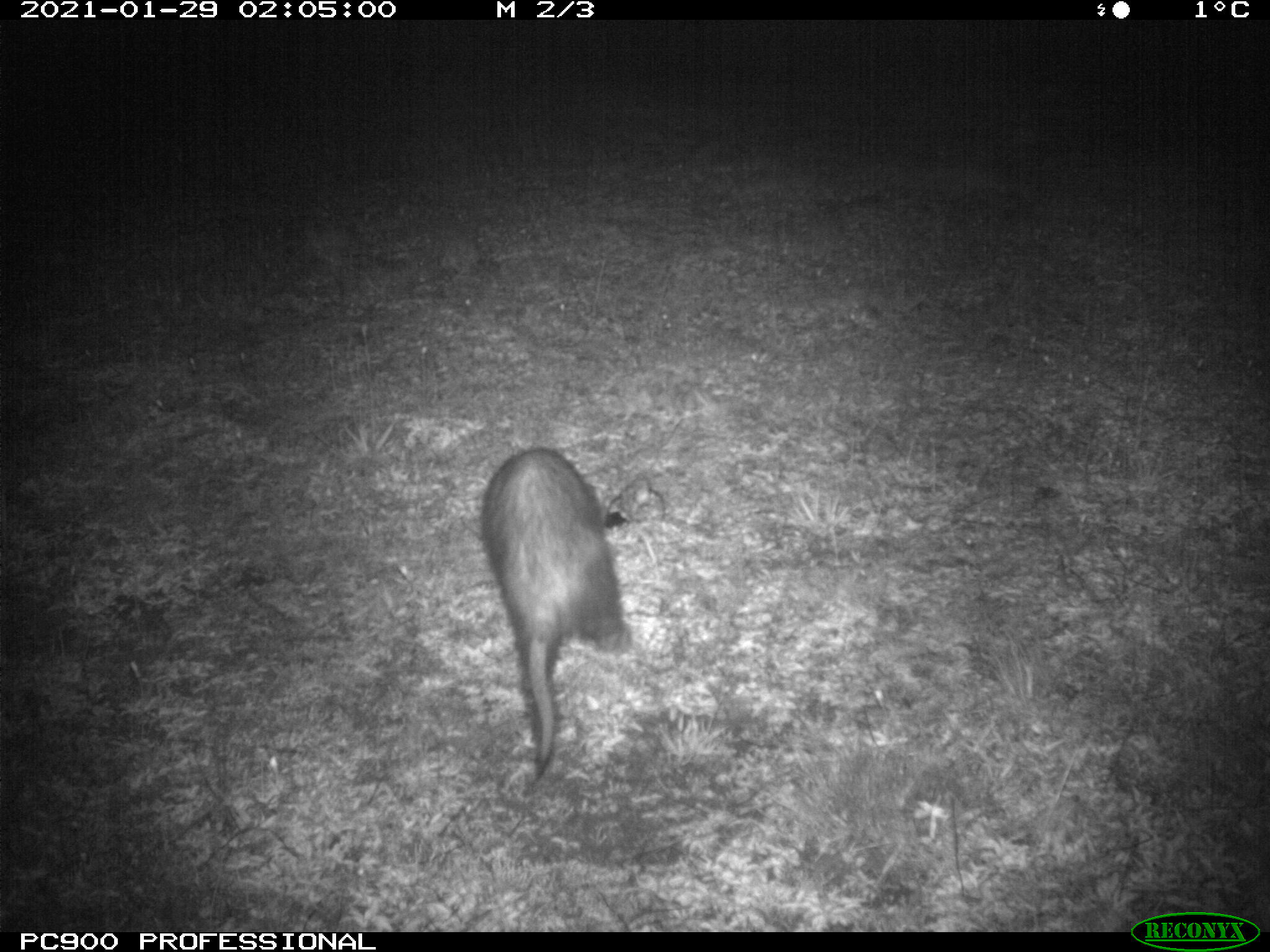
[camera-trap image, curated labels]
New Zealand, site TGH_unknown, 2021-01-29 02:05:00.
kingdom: Animalia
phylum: Chordata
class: Mammalia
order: Carnivora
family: Mustelidae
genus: Mustela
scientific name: Mustela furo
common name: ferret